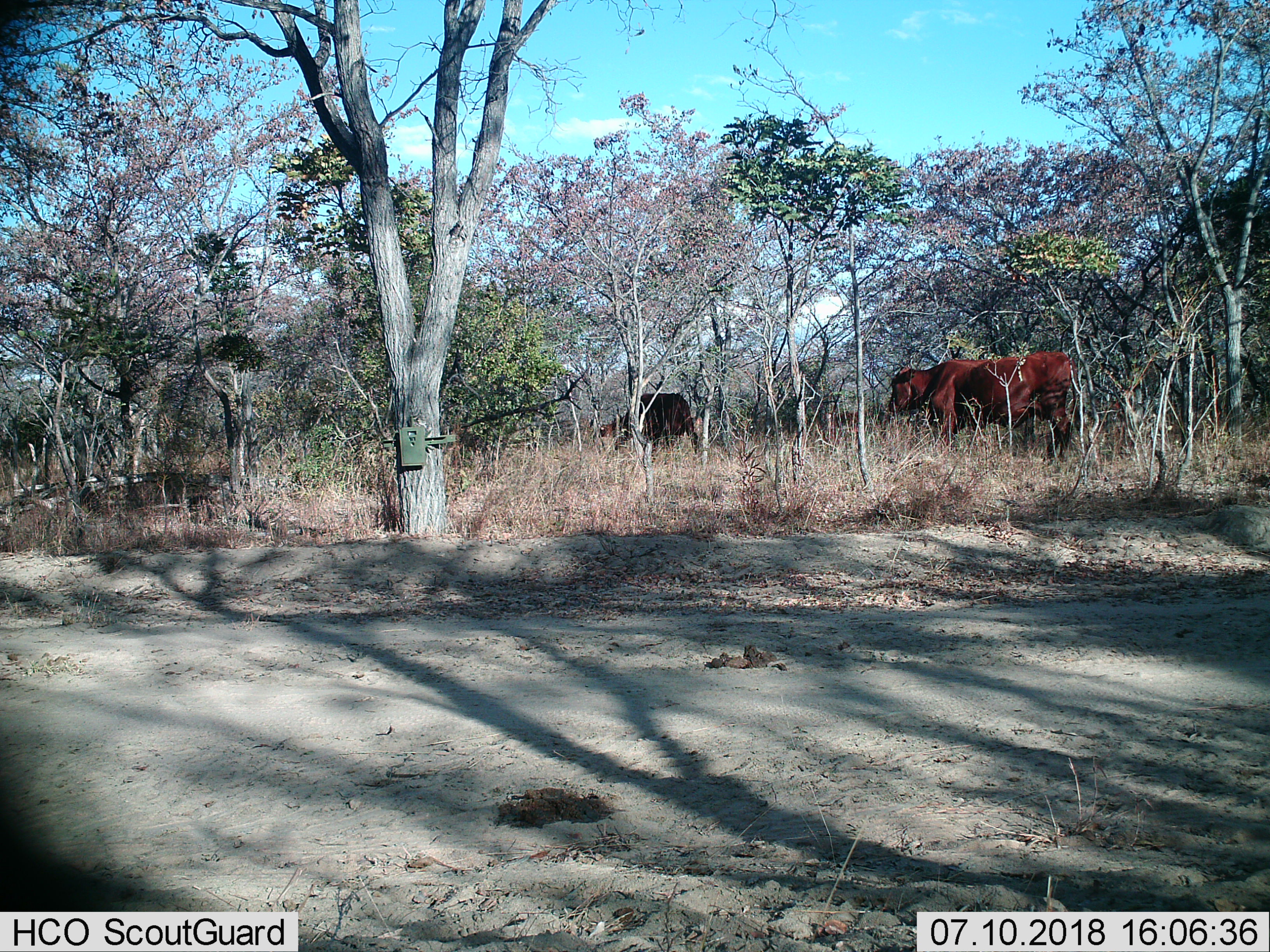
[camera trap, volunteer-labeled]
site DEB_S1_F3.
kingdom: Animalia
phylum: Chordata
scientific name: Vertebrata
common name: domestic animal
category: domesticanimal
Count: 2.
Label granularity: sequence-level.